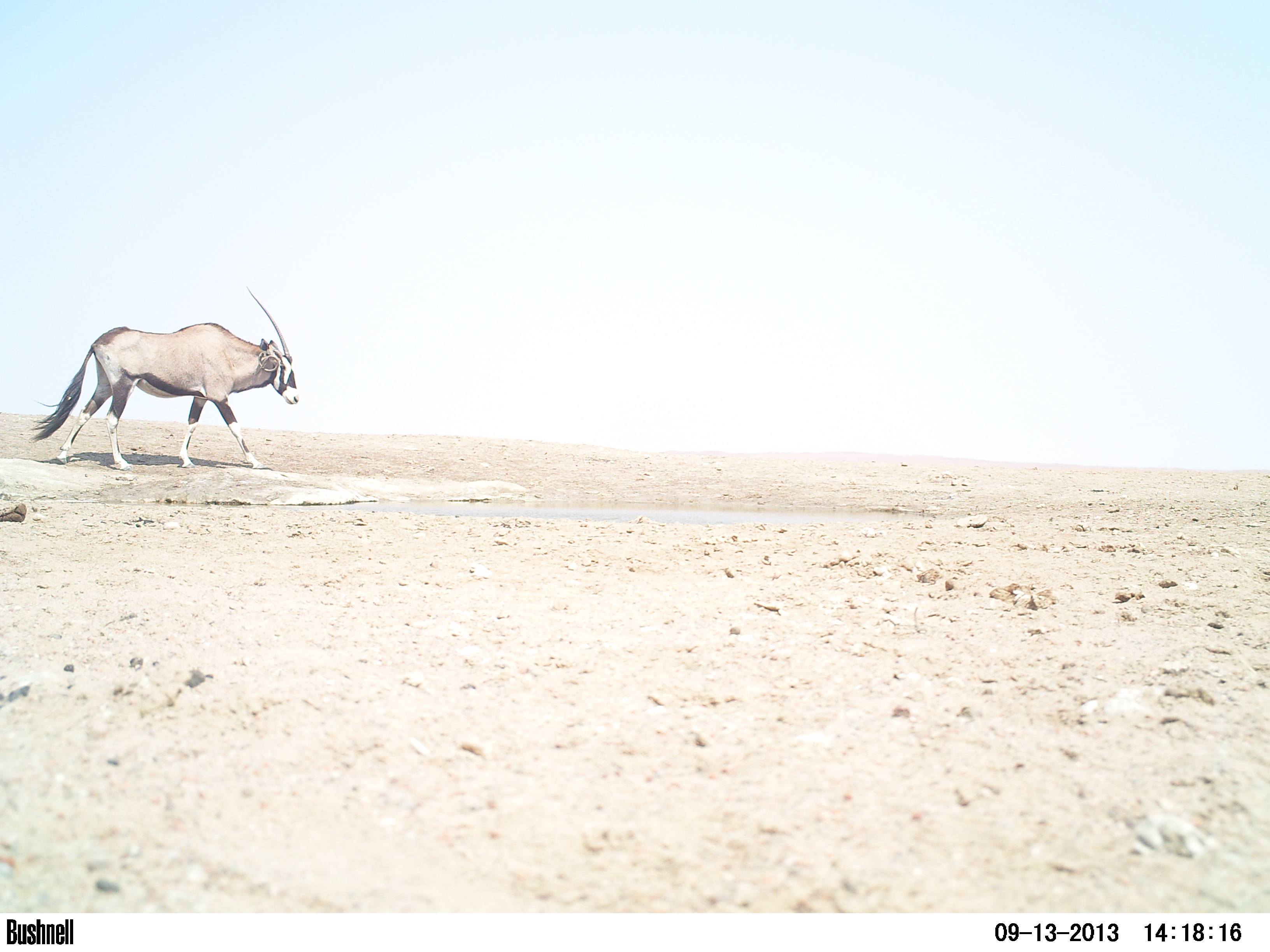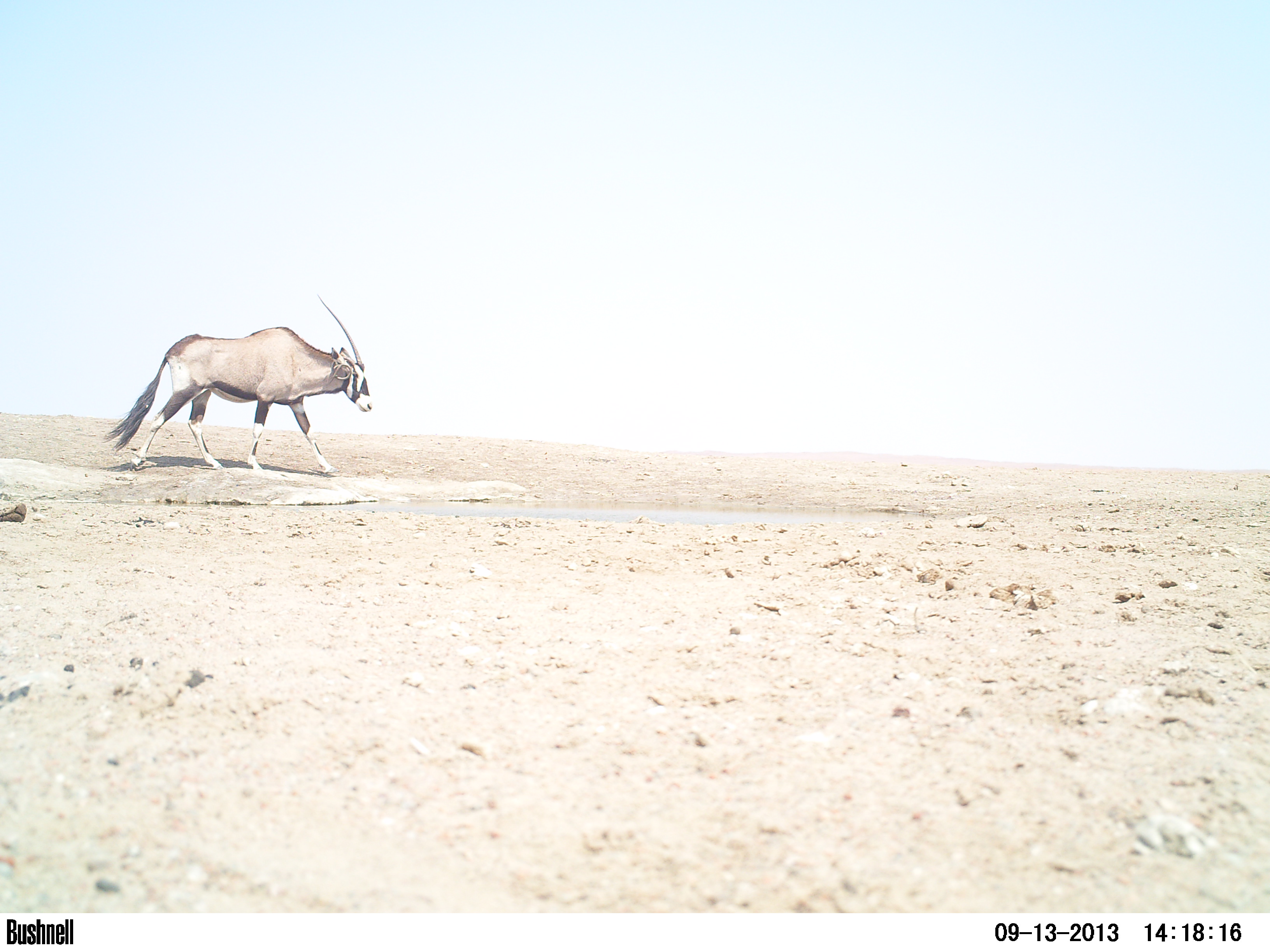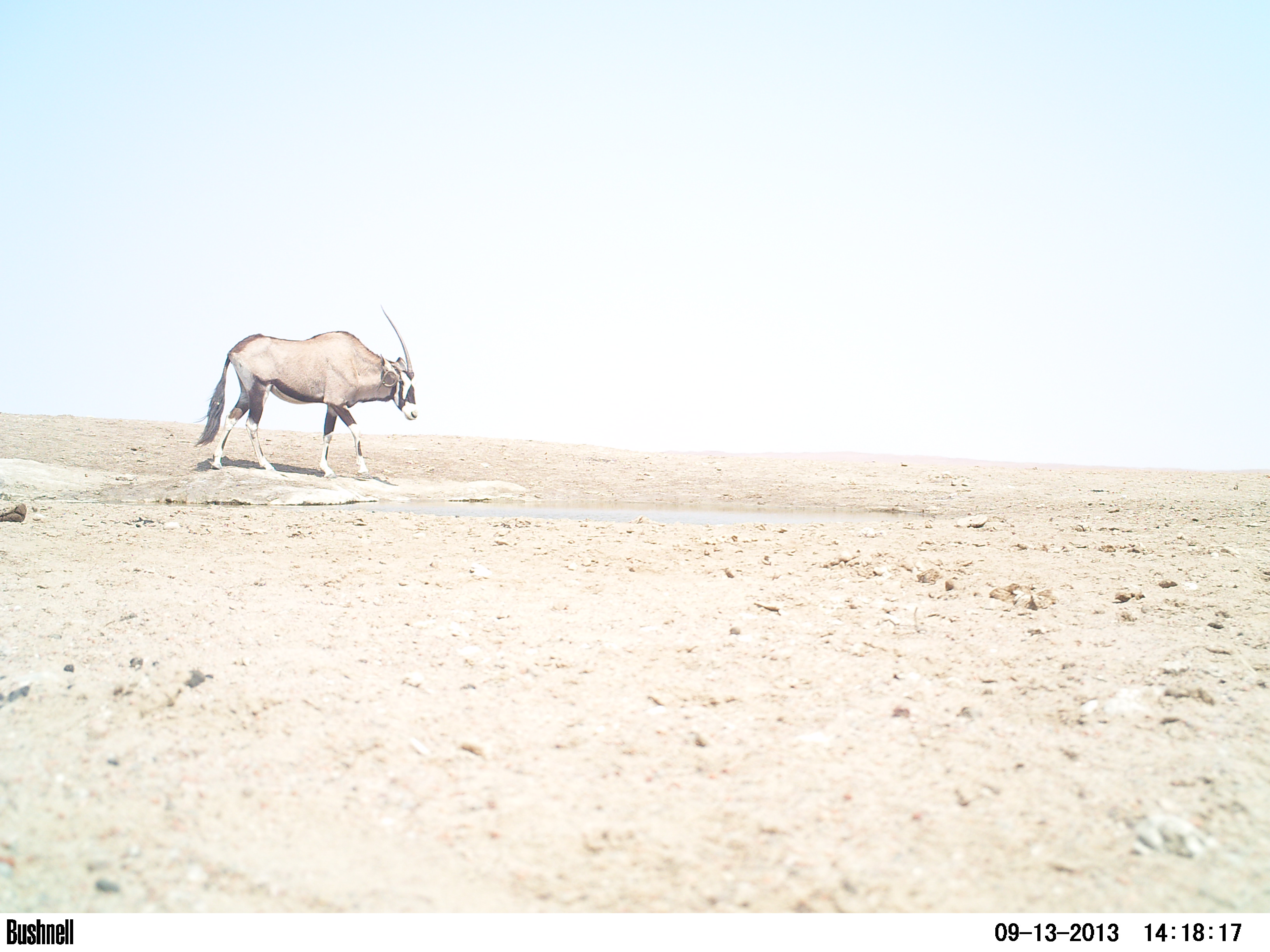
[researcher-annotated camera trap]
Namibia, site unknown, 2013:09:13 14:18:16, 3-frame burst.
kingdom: Animalia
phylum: Chordata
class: Mammalia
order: Artiodactyla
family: Bovidae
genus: Oryx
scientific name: Oryx gazella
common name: gemsbok